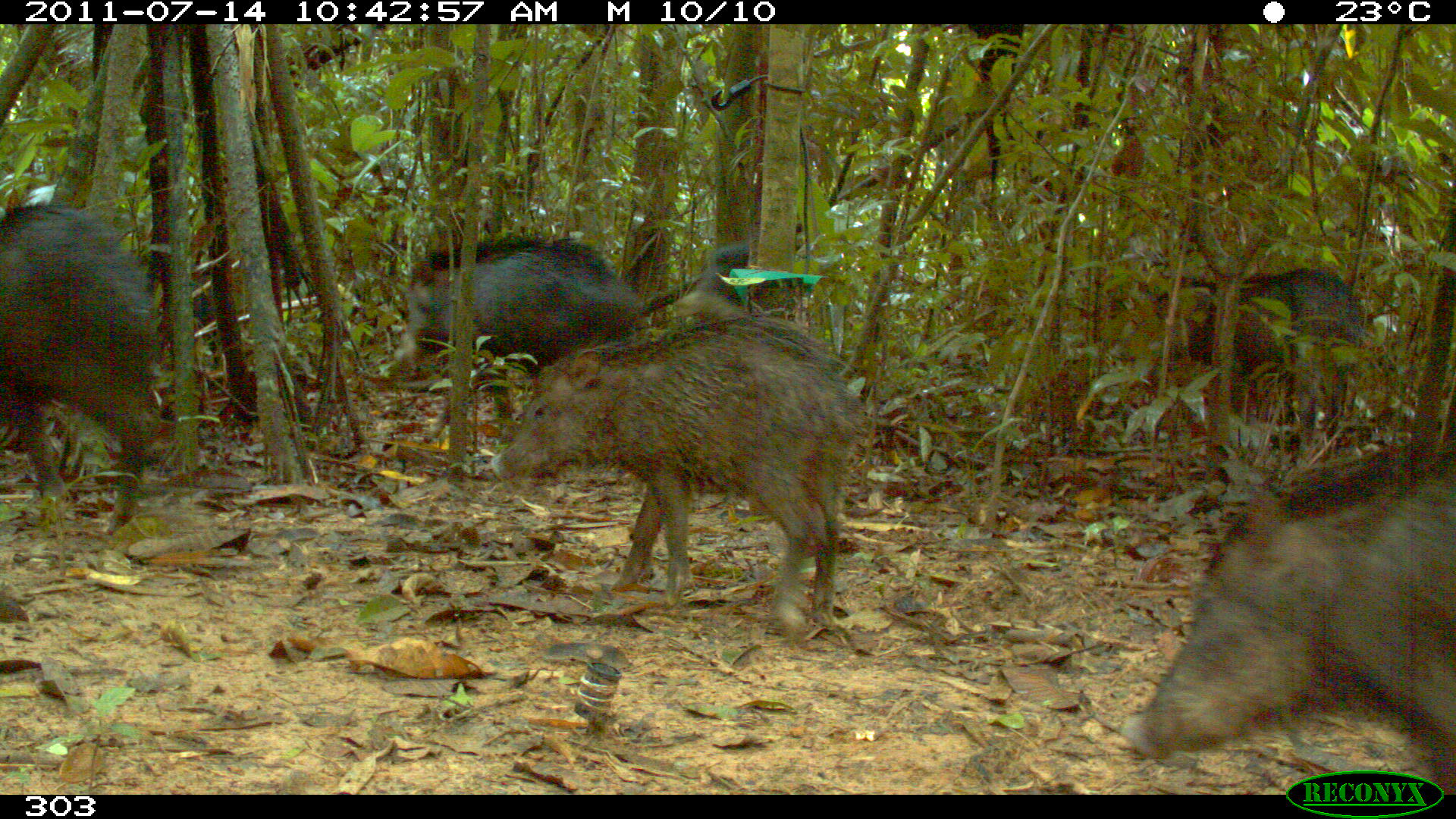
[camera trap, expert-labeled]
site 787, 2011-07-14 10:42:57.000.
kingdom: Animalia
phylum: Chordata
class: Mammalia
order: Artiodactyla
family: Tayassuidae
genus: Tayassu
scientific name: Tayassu pecari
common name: white-lipped peccary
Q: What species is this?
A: Tayassu pecari (white-lipped peccary).